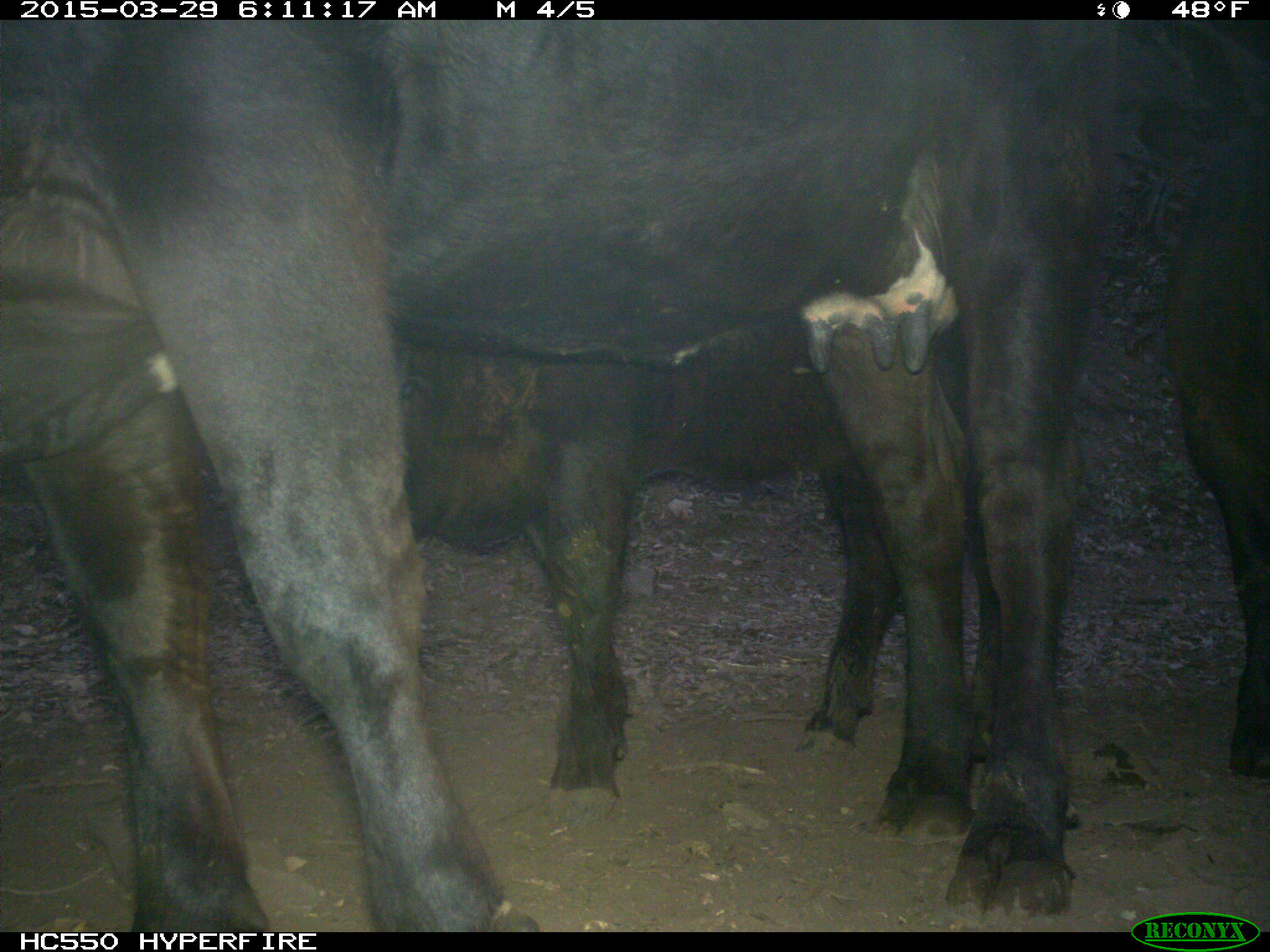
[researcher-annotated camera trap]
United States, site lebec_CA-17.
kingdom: Animalia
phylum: Chordata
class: Mammalia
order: Artiodactyla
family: Bovidae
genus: Bos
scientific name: Bos taurus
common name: domestic cow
Bos taurus (domestic cow).